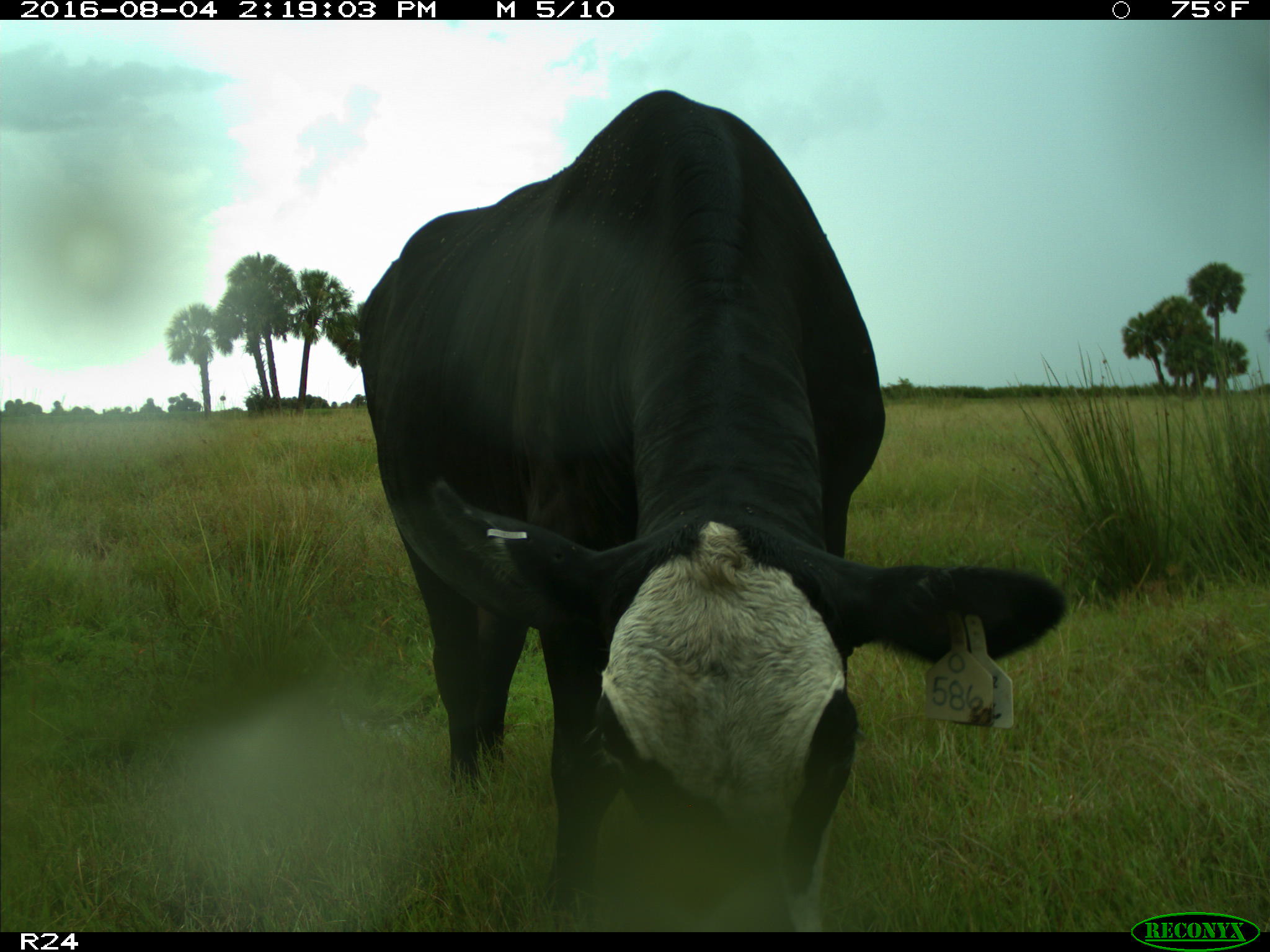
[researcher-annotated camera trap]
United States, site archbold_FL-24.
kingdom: Animalia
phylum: Chordata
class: Mammalia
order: Artiodactyla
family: Bovidae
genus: Bos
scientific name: Bos taurus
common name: domestic cow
Bos taurus (domestic cow).